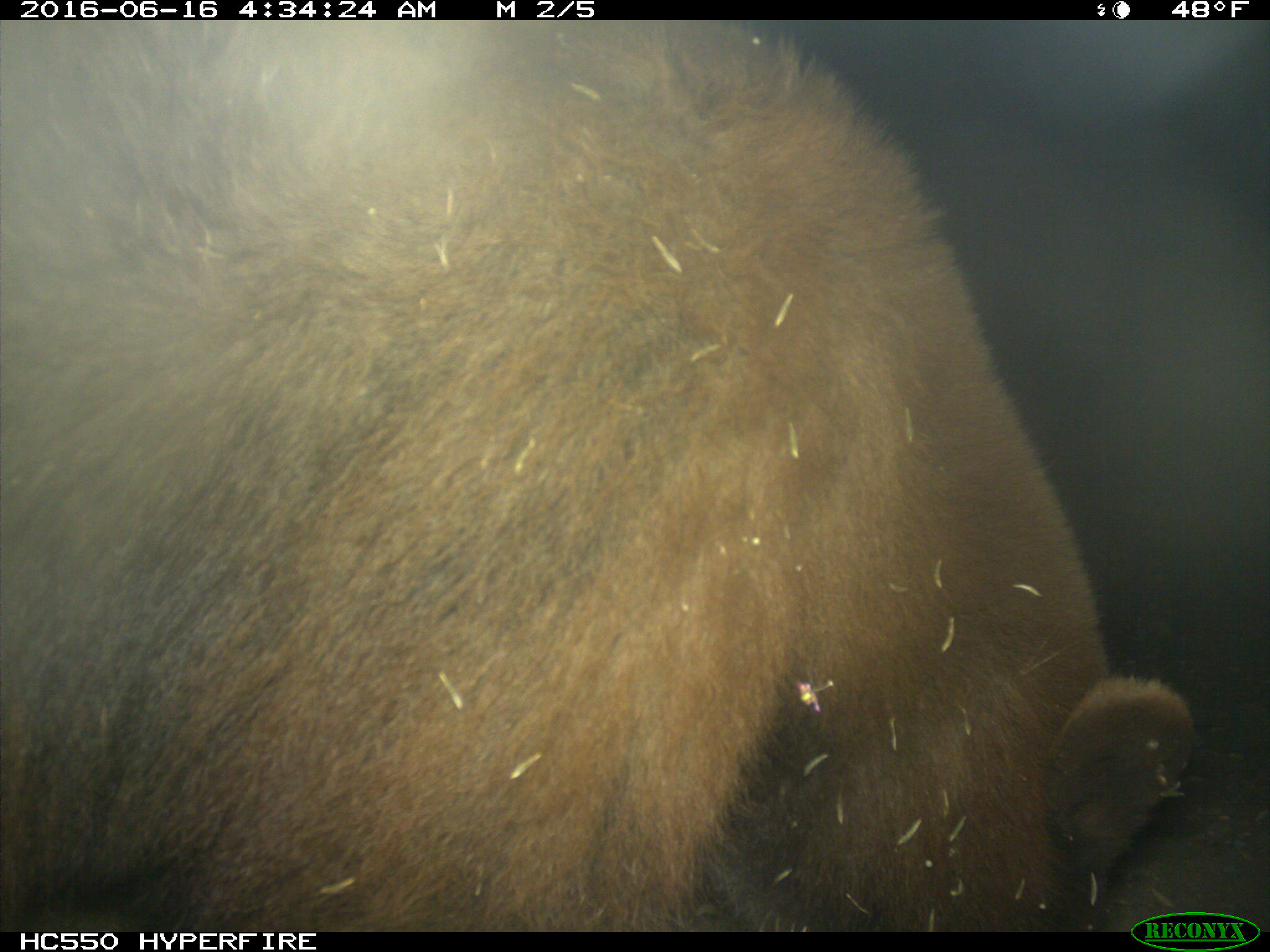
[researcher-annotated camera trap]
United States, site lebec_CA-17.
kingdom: Animalia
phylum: Chordata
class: Mammalia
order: Carnivora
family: Ursidae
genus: Ursus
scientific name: Ursus americanus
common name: american black bear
Ursus americanus (american black bear).